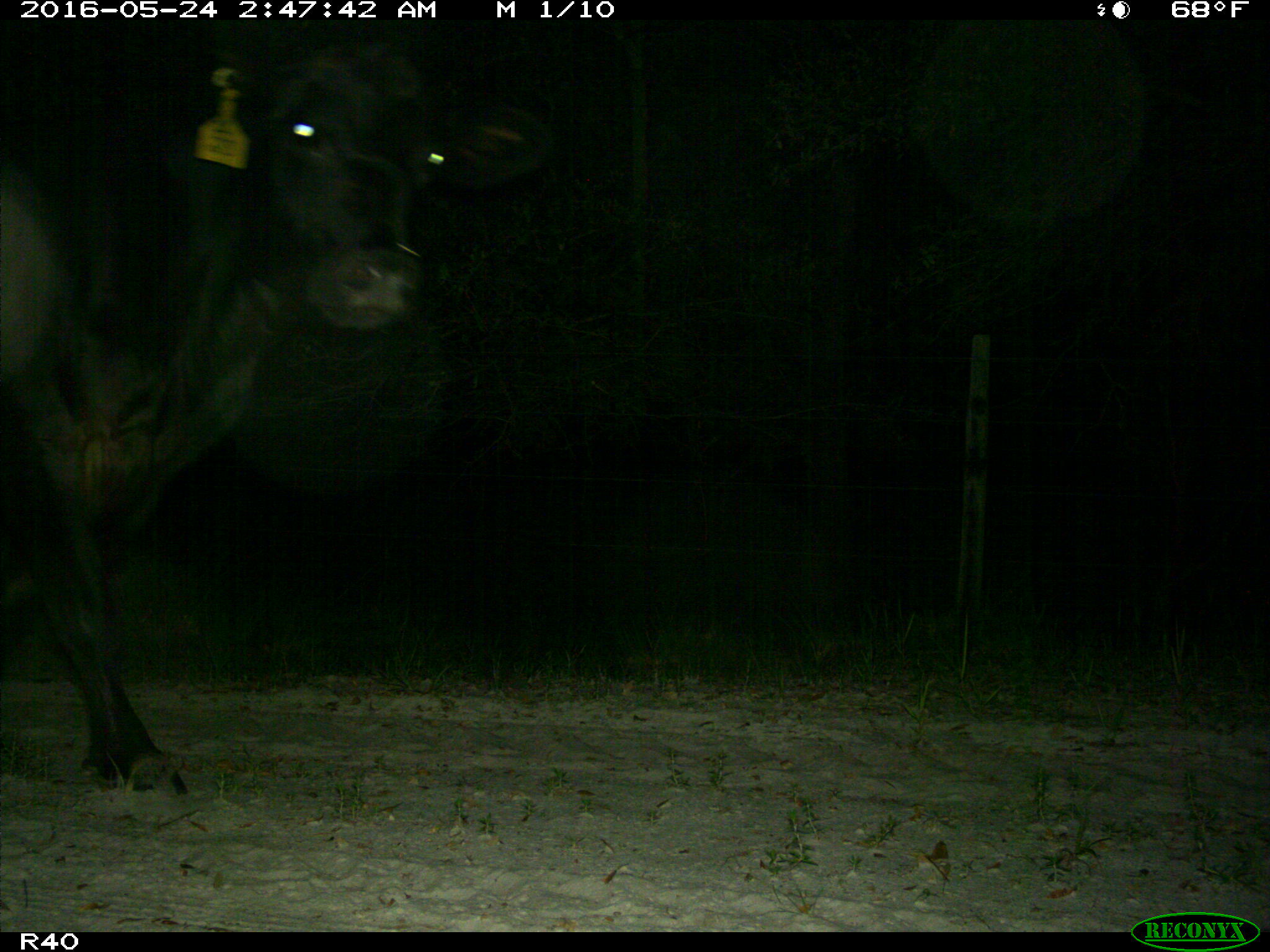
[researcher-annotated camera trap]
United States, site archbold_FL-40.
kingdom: Animalia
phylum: Chordata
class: Mammalia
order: Artiodactyla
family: Bovidae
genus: Bos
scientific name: Bos taurus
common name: domestic cow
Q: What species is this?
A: Bos taurus (domestic cow).